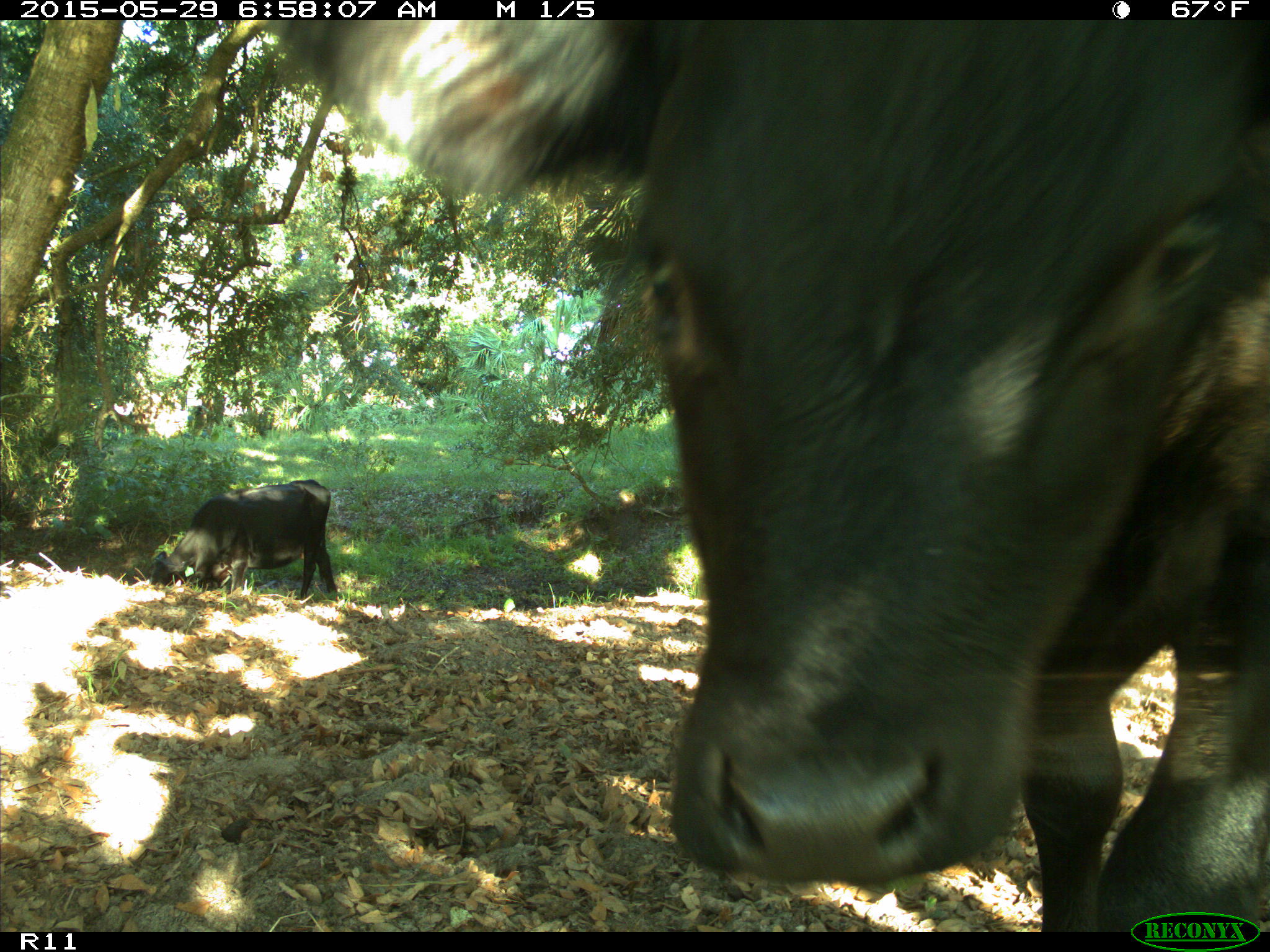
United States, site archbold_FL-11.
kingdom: Animalia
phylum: Chordata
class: Mammalia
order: Artiodactyla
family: Bovidae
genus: Bos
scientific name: Bos taurus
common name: domestic cow